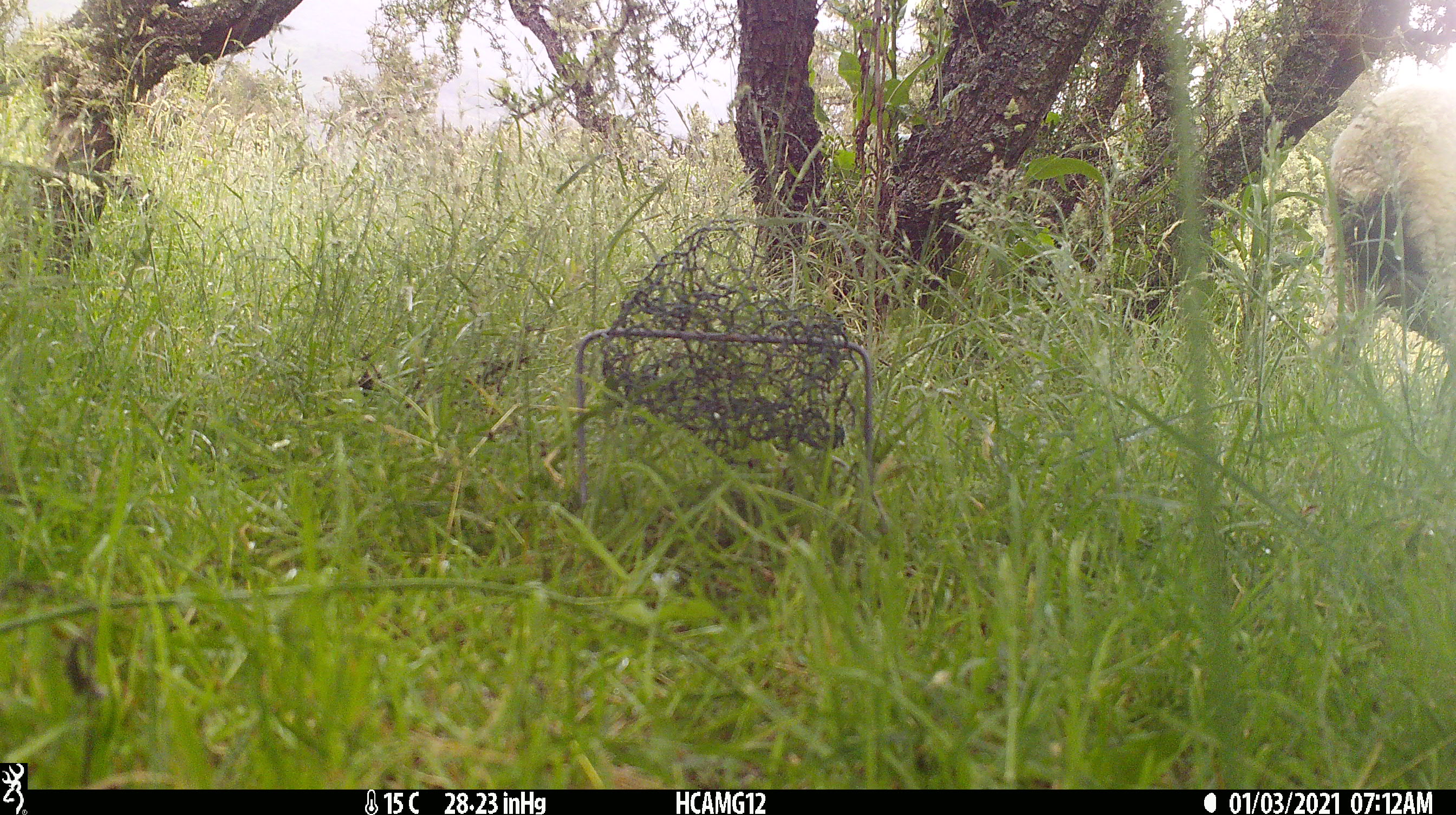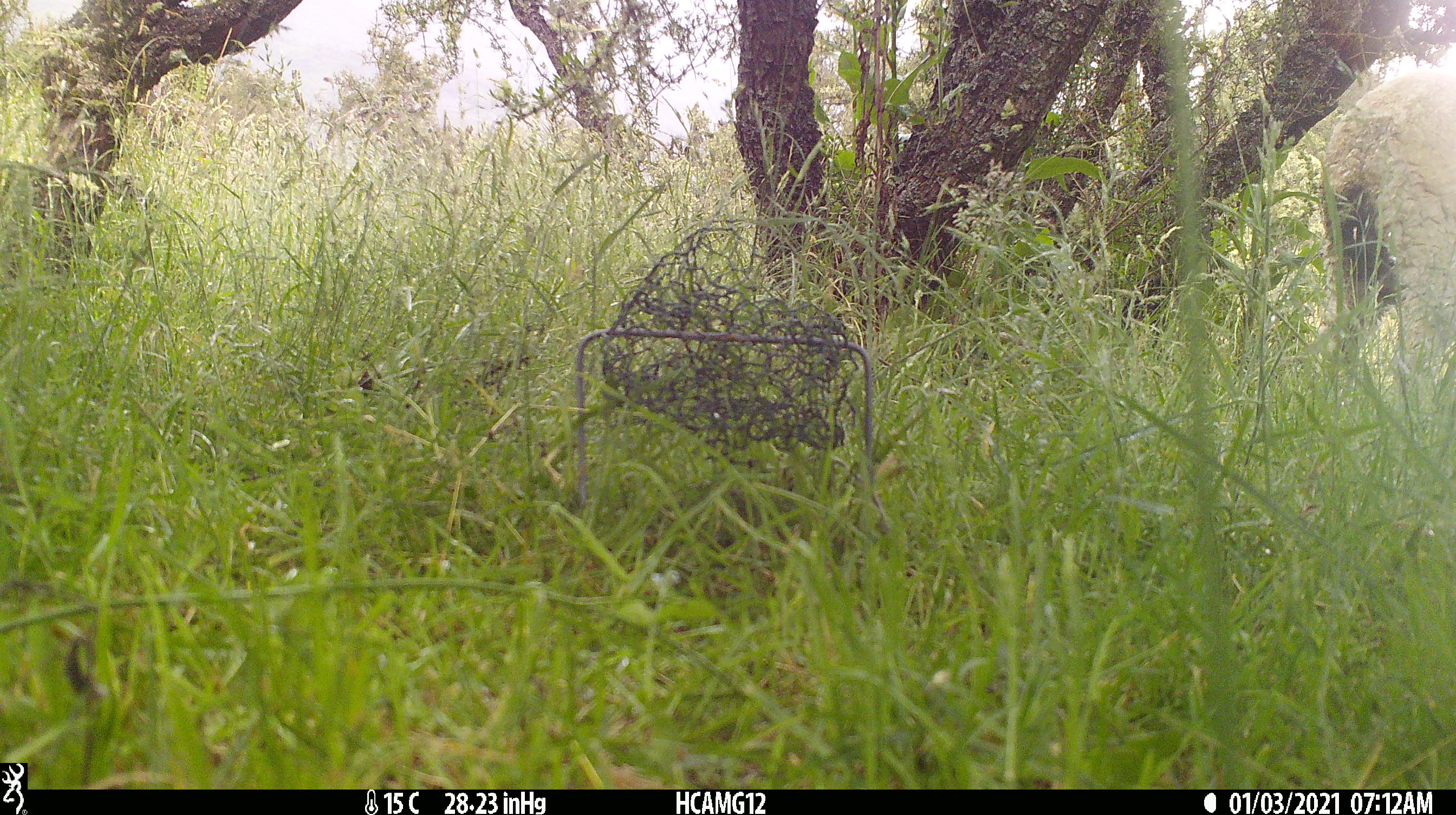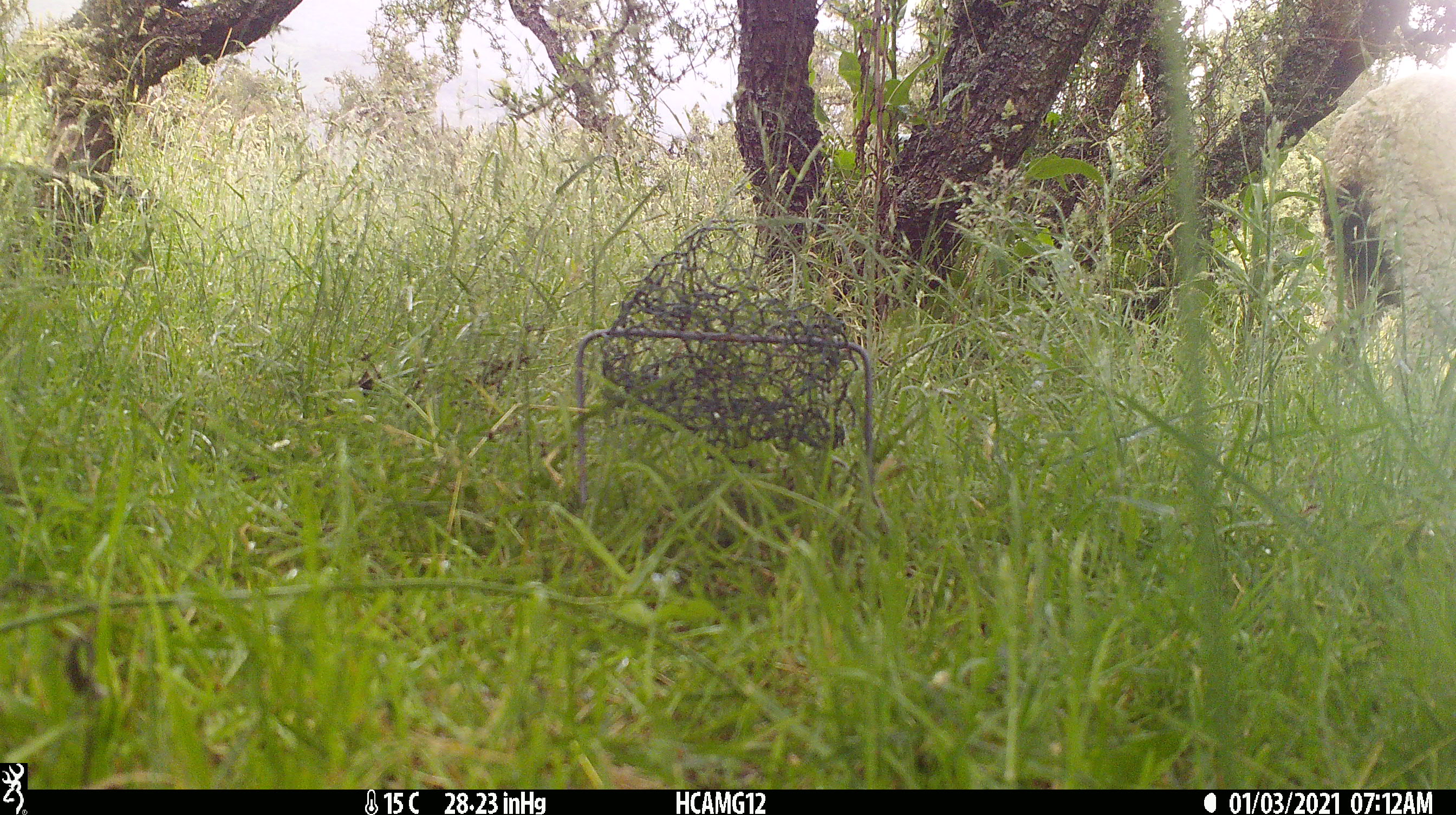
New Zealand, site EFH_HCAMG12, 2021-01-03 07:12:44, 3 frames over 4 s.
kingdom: Animalia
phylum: Chordata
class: Mammalia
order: Artiodactyla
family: Bovidae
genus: Ovis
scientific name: Ovis aries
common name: domestic sheep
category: sheep